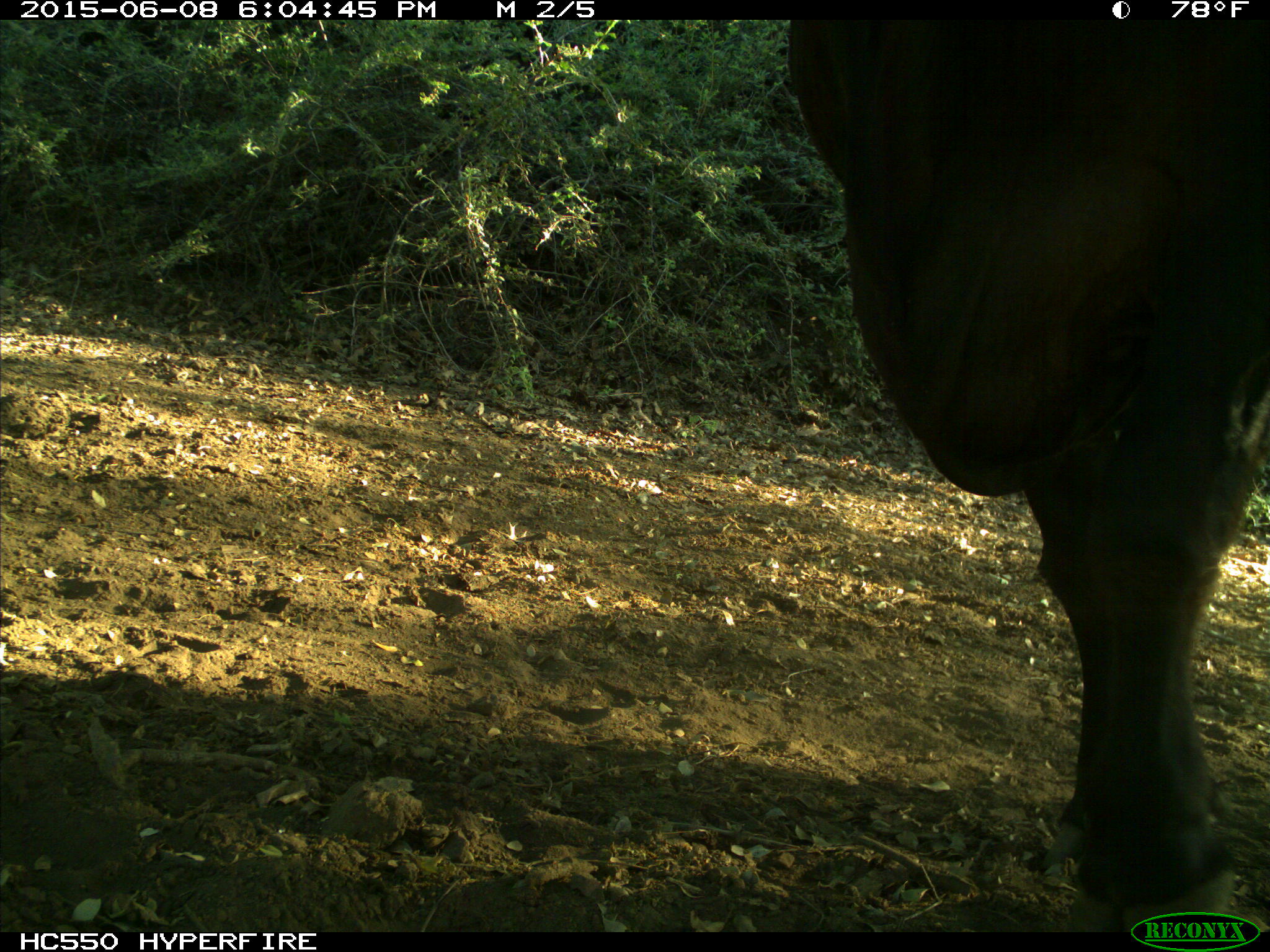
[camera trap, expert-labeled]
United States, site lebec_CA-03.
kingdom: Animalia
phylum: Chordata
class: Mammalia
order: Artiodactyla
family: Bovidae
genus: Bos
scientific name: Bos taurus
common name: domestic cow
Bos taurus (domestic cow).